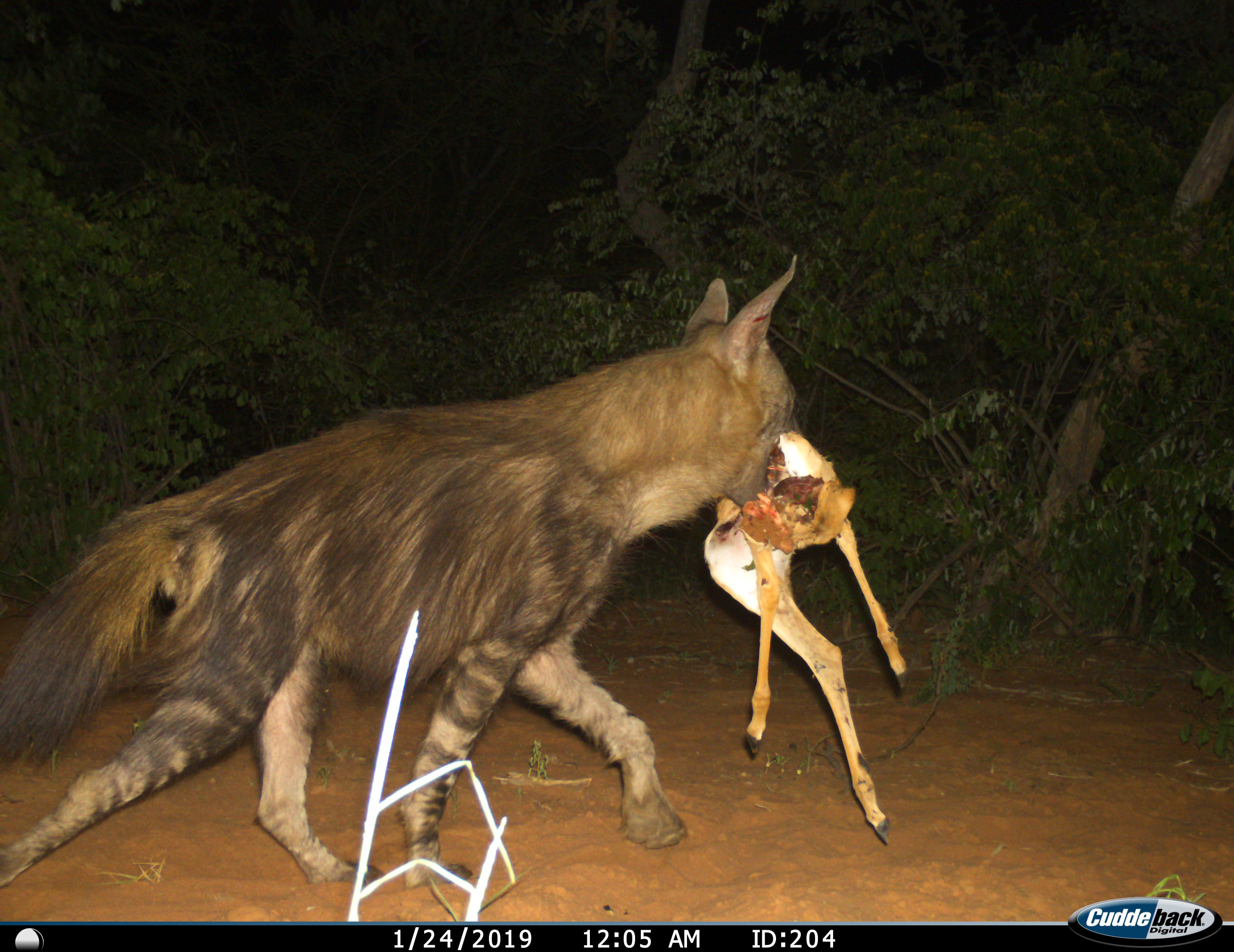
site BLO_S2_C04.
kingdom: Animalia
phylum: Chordata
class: Mammalia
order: Carnivora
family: Hyaenidae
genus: Parahyaena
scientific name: Parahyaena brunnea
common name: brown hyena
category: hyenabrown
Hyenabrown (brown hyena) (Parahyaena brunnea), count 1. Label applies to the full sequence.